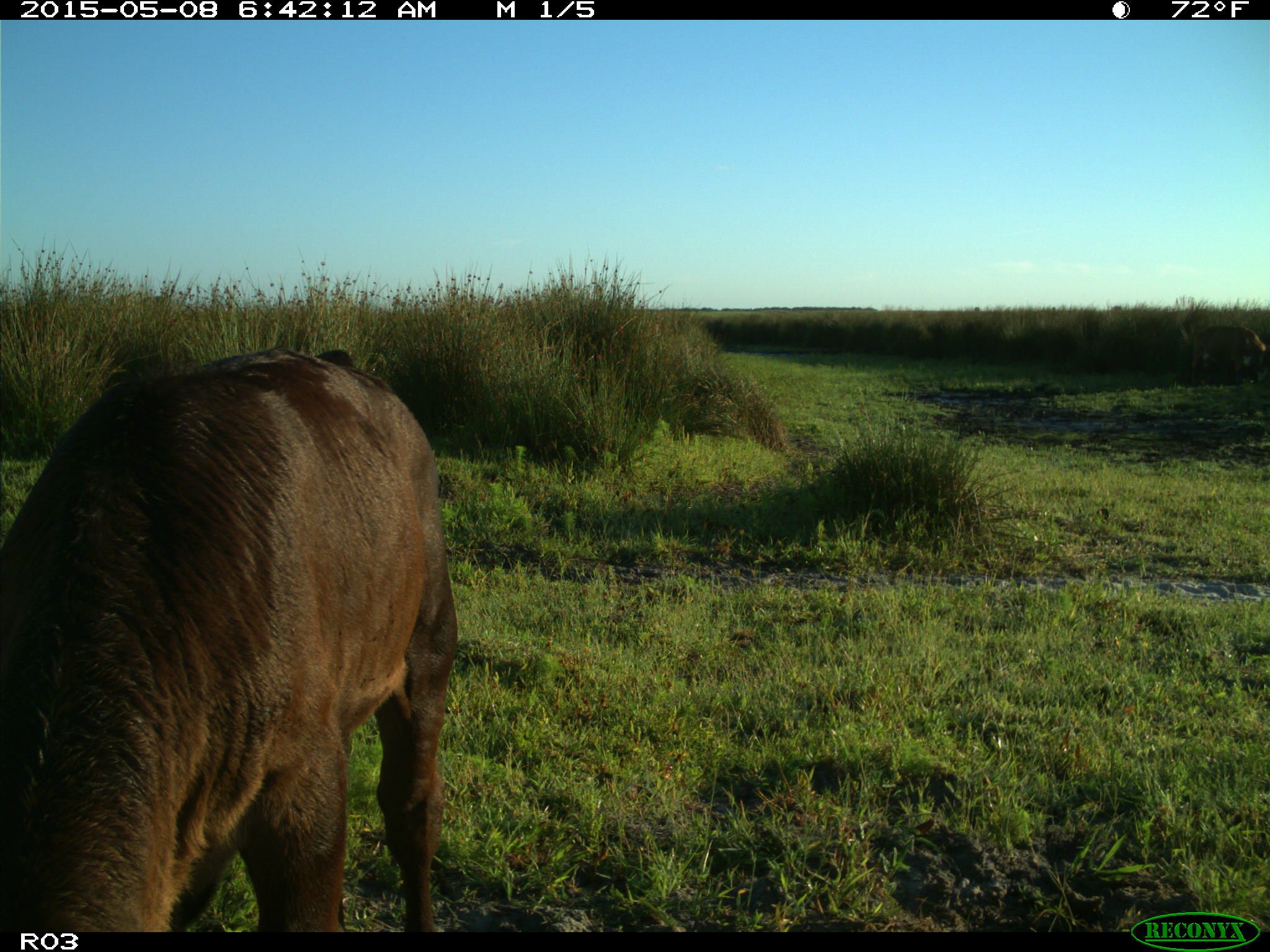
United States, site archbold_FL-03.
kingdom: Animalia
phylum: Chordata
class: Mammalia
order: Artiodactyla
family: Bovidae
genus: Bos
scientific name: Bos taurus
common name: domestic cow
Bos taurus (domestic cow).